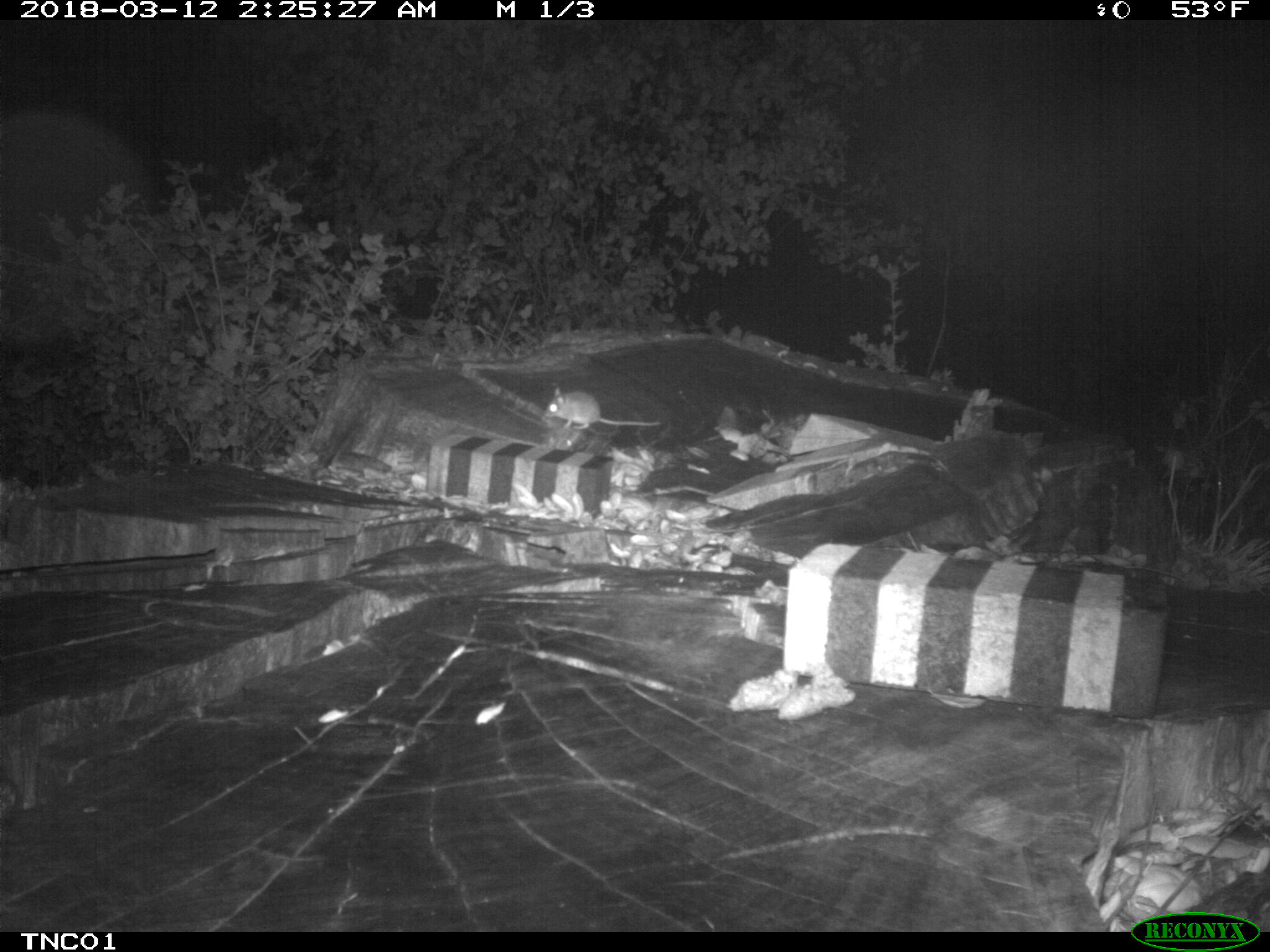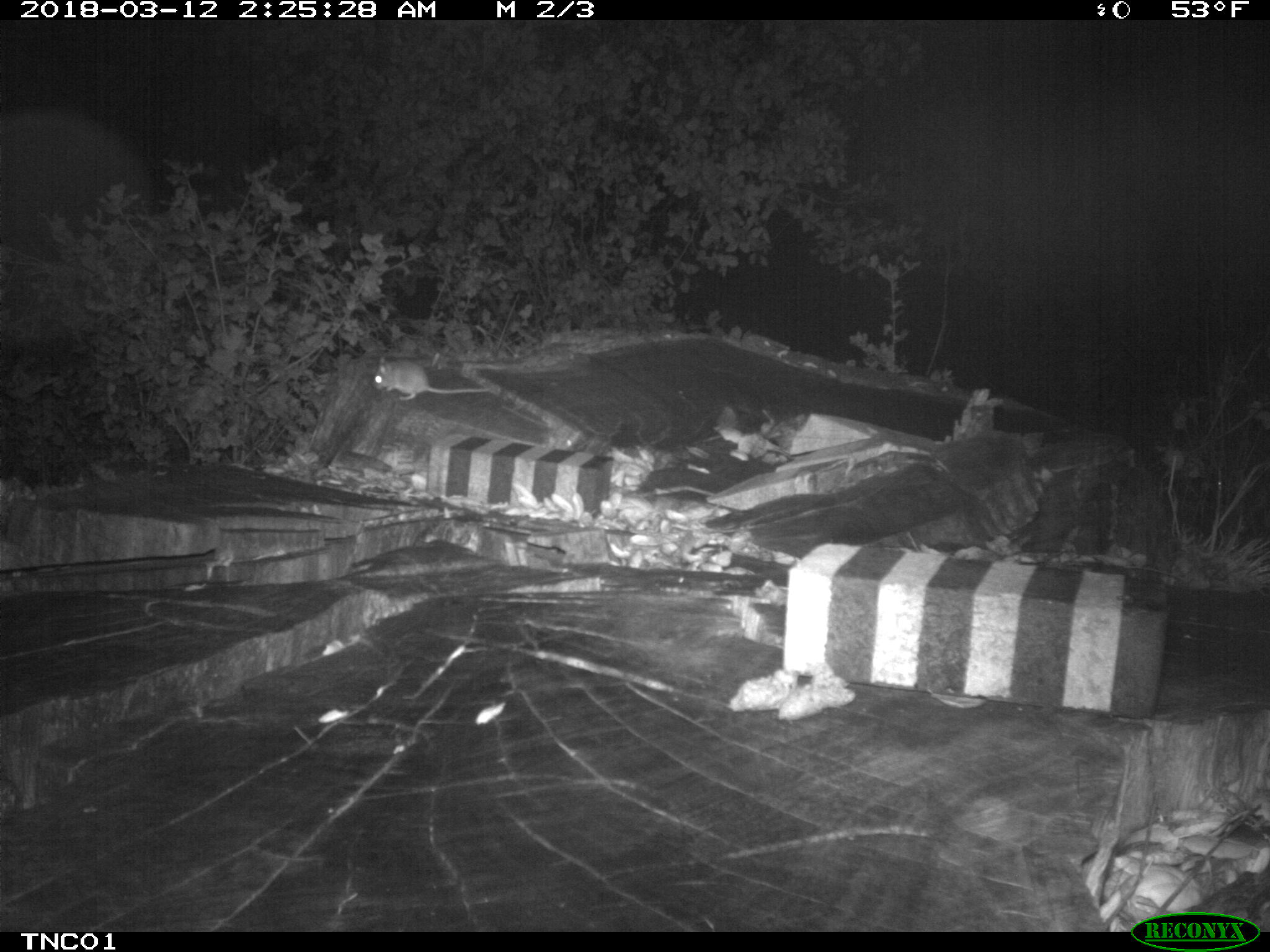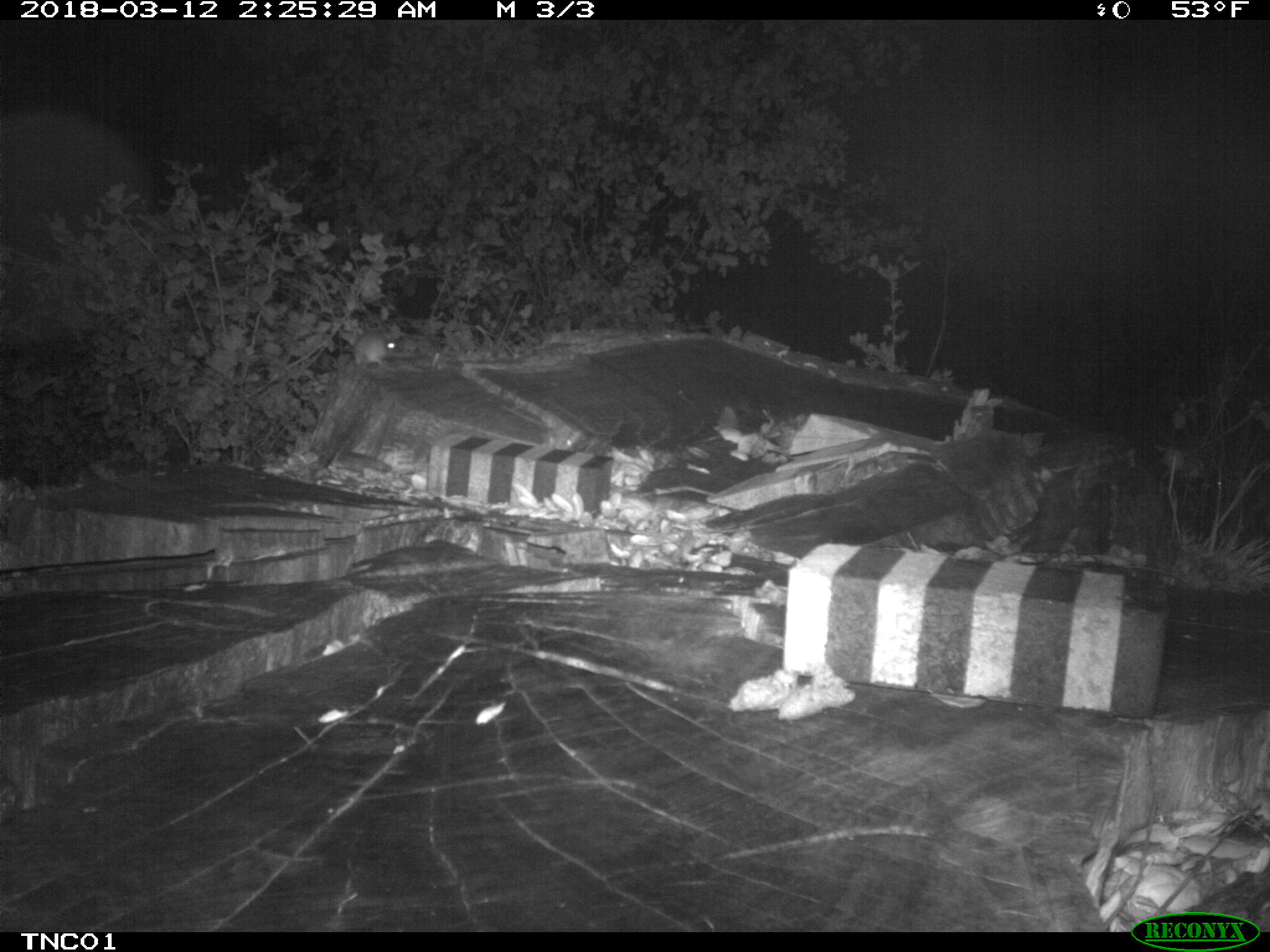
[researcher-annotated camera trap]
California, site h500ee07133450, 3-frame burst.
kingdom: Animalia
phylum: Chordata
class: Mammalia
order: Rodentia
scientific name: Rodentia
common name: rodent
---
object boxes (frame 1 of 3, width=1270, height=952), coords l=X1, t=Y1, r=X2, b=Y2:
rodent: l=545, t=387, r=661, b=430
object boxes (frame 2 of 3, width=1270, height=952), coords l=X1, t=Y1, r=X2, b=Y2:
rodent: l=371, t=355, r=491, b=401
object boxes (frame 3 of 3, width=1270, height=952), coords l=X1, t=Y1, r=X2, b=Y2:
rodent: l=352, t=330, r=396, b=370